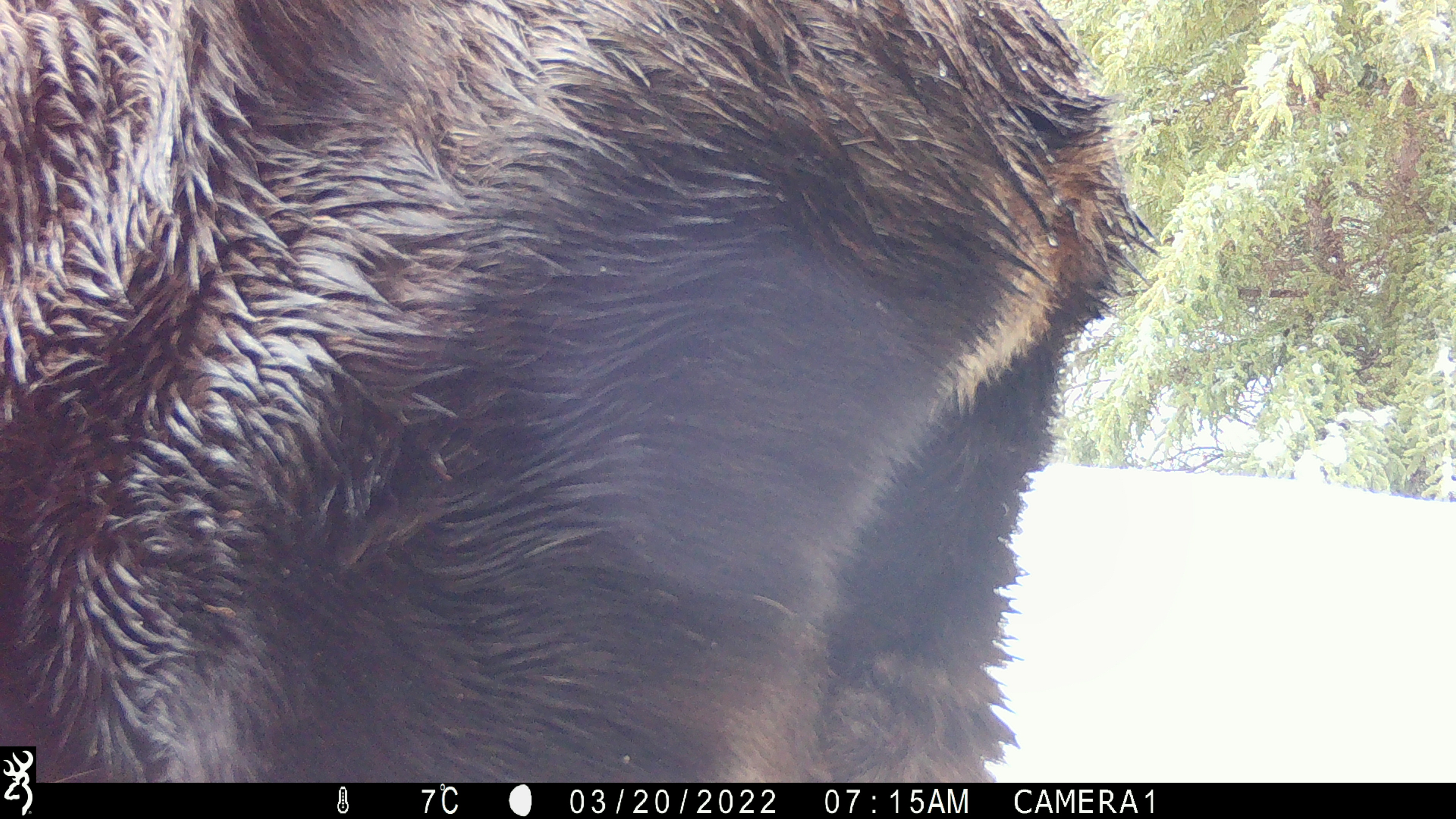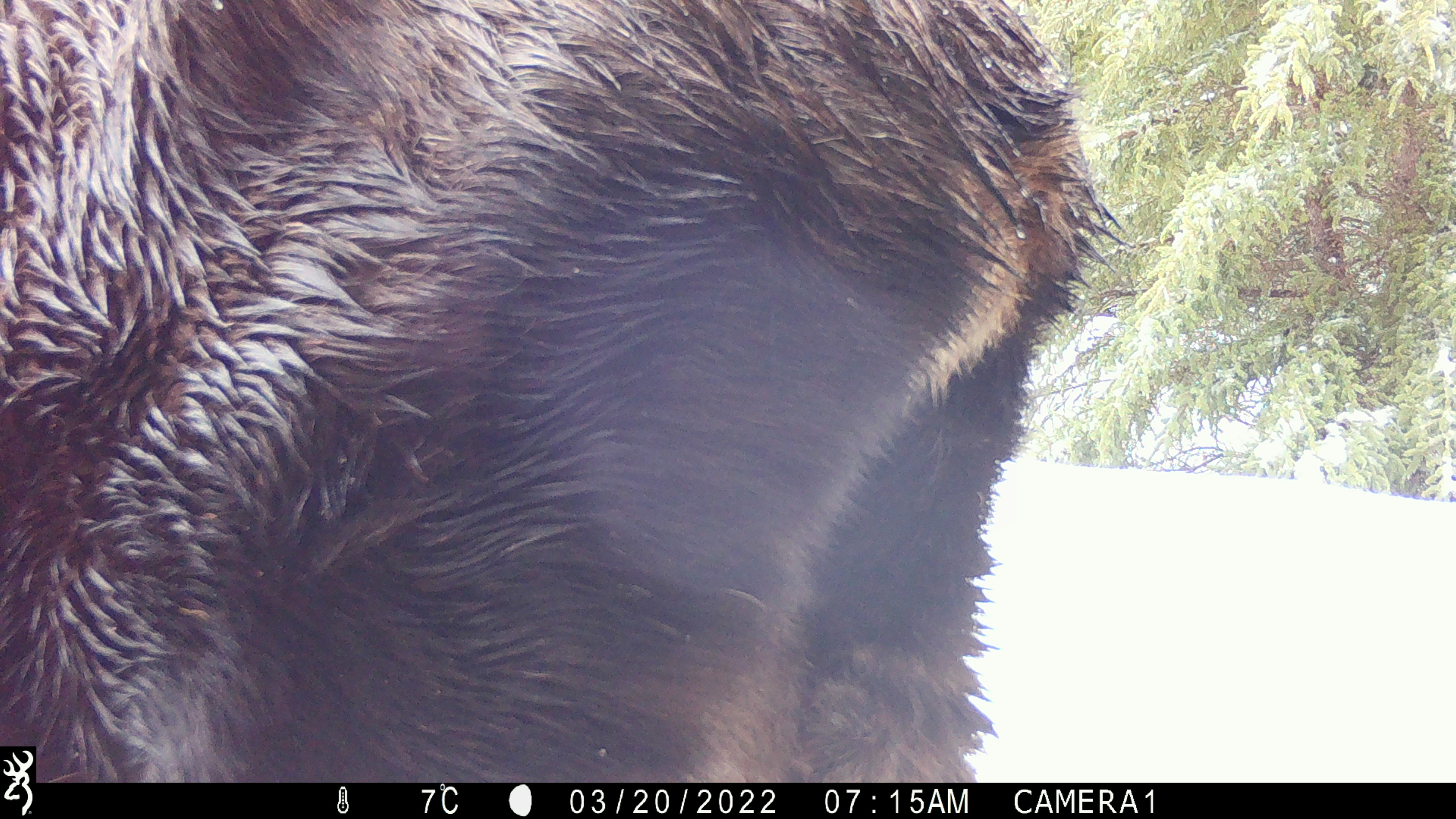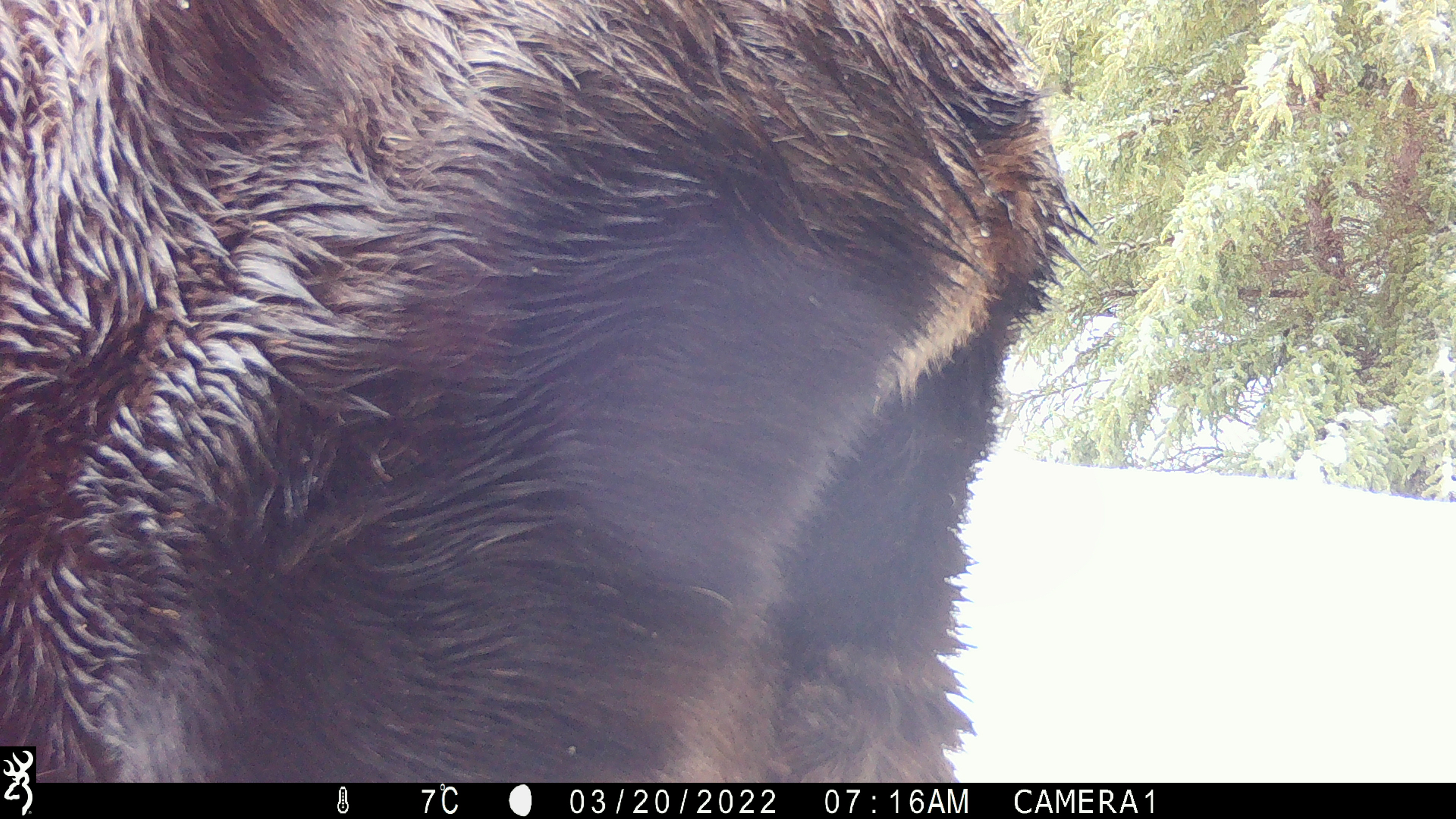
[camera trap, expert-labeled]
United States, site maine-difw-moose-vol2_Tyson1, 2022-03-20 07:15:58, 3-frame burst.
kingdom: Animalia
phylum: Chordata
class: Mammalia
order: Artiodactyla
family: Cervidae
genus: Alces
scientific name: Alces alces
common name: moose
Moose (Alces alces).